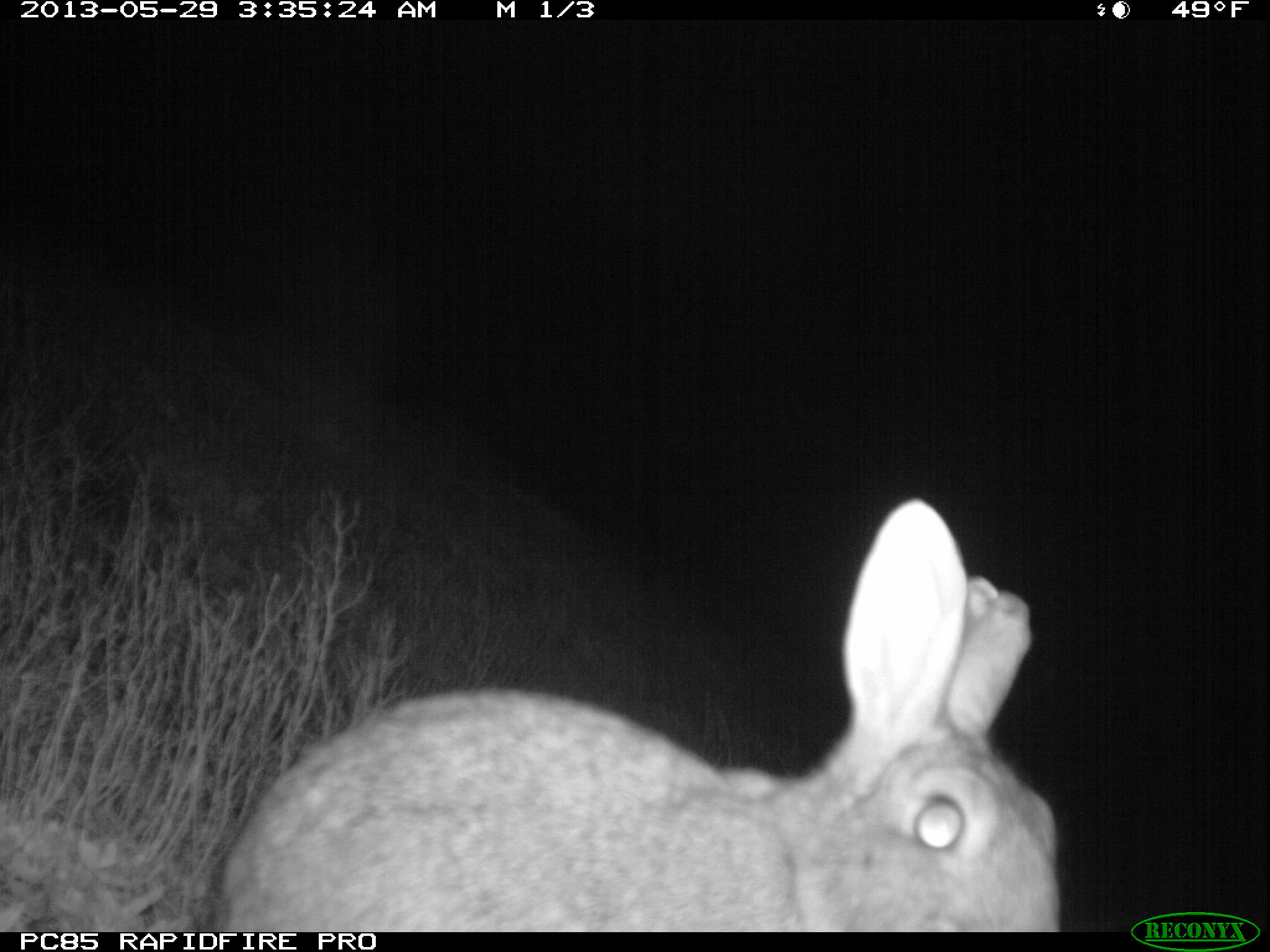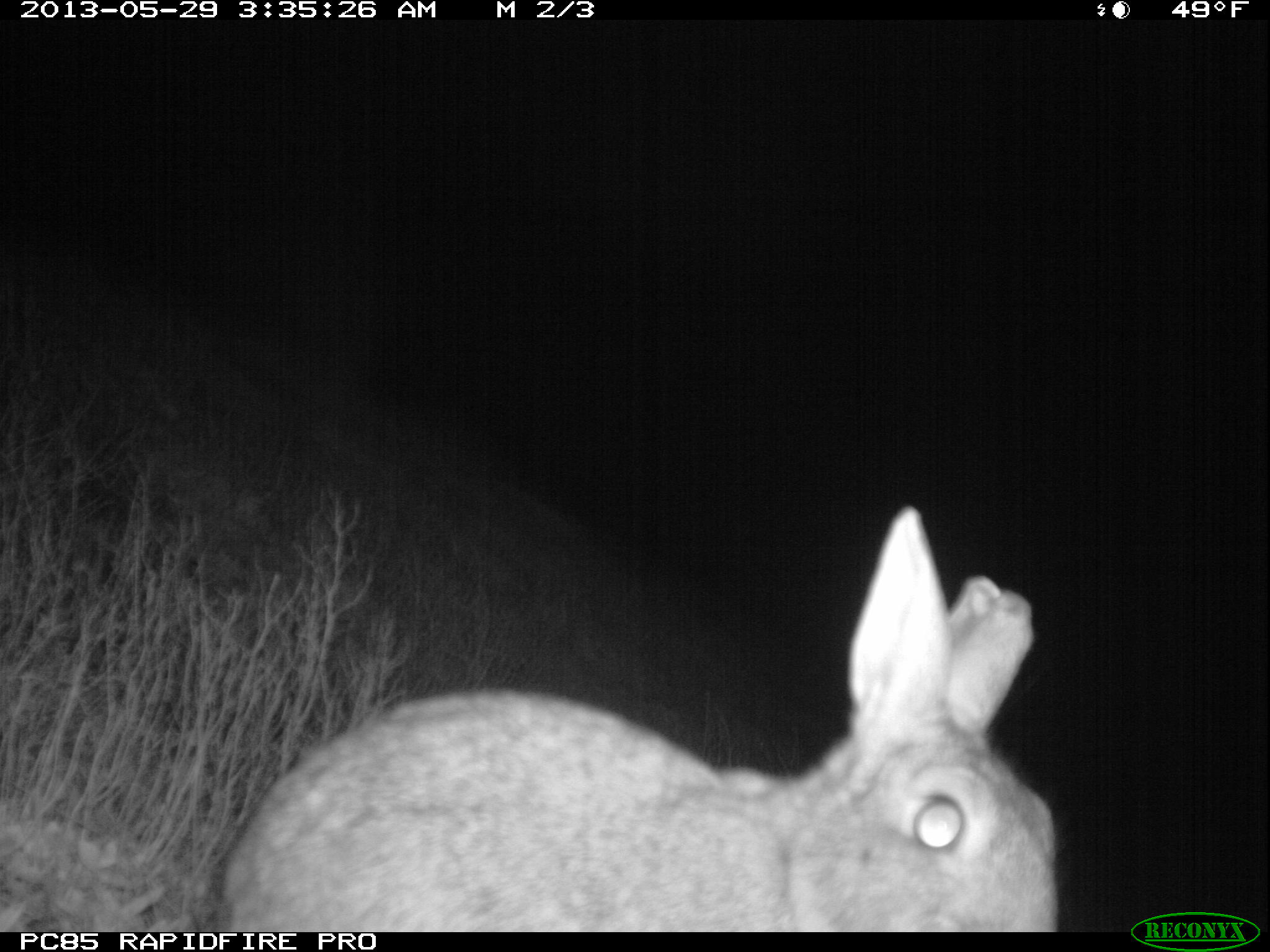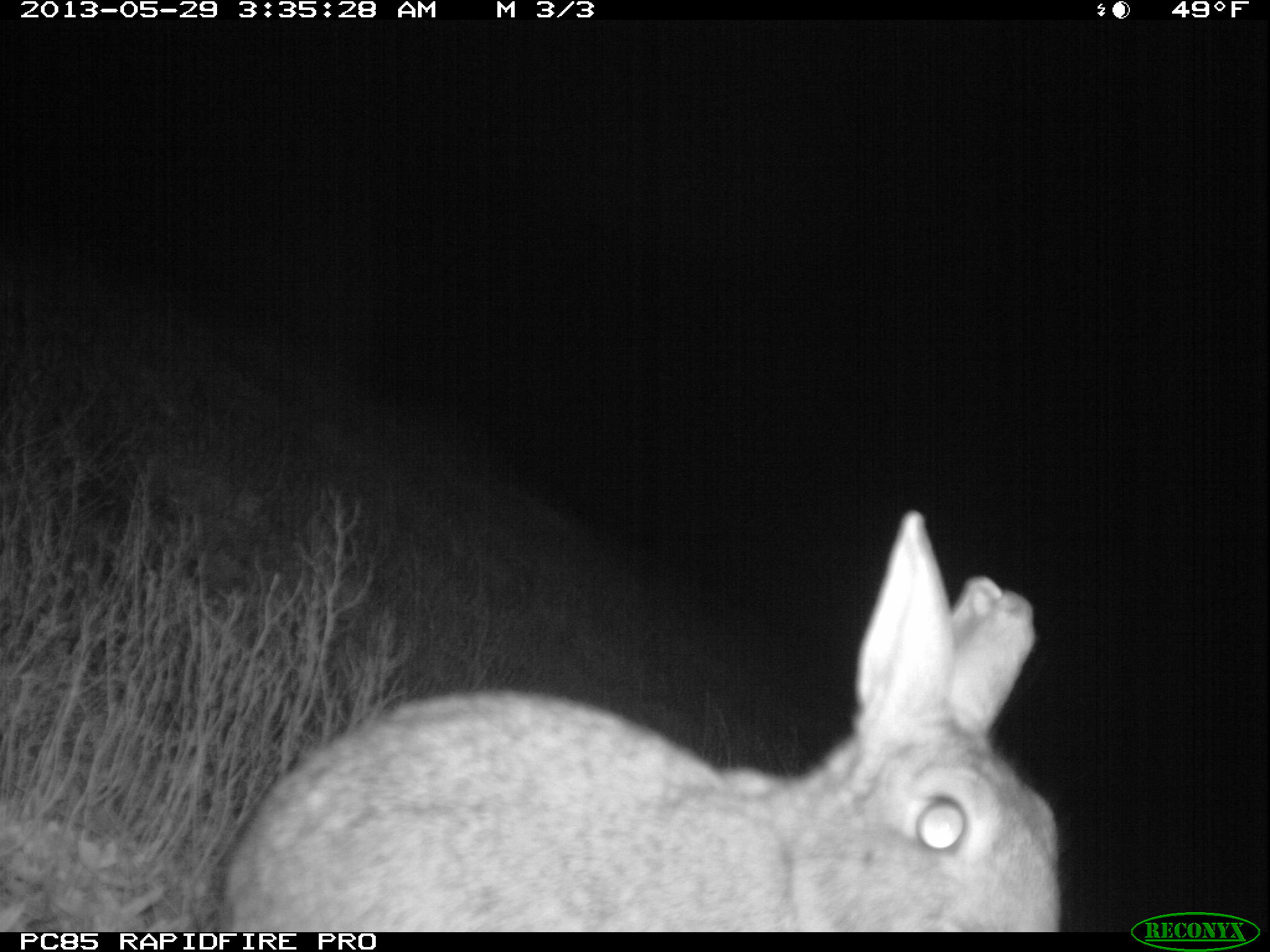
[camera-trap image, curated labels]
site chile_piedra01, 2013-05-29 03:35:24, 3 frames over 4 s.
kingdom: Animalia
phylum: Chordata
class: Mammalia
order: Lagomorpha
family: Leporidae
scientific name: Leporidae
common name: rabbits and hares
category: rabbit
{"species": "rabbit (rabbits and hares) (Leporidae)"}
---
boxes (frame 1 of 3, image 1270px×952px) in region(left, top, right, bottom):
rabbit: region(205, 495, 1060, 933)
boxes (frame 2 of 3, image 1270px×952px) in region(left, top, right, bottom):
rabbit: region(209, 504, 1057, 933)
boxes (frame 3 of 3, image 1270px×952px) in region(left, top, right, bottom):
rabbit: region(207, 508, 1065, 927)